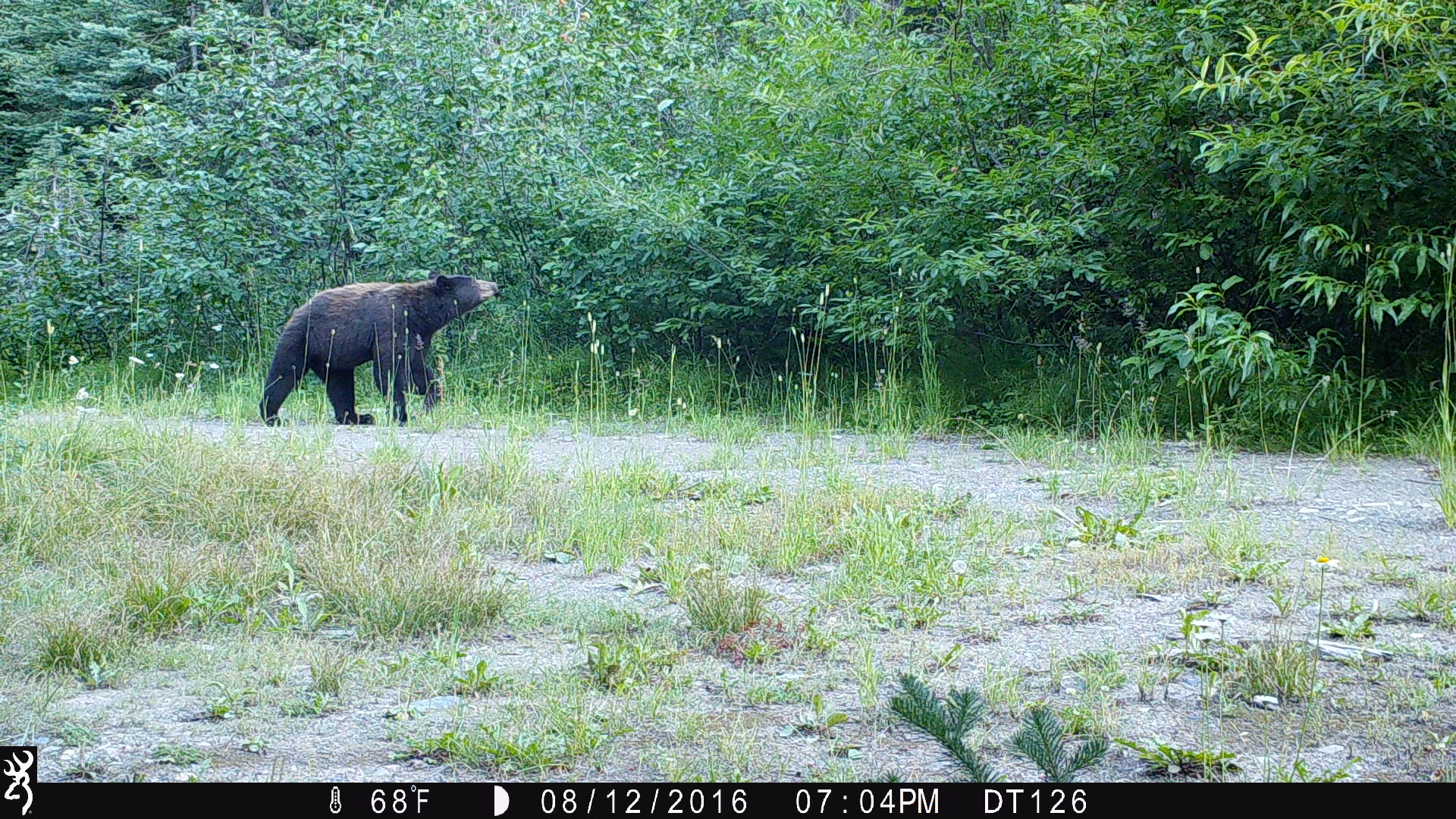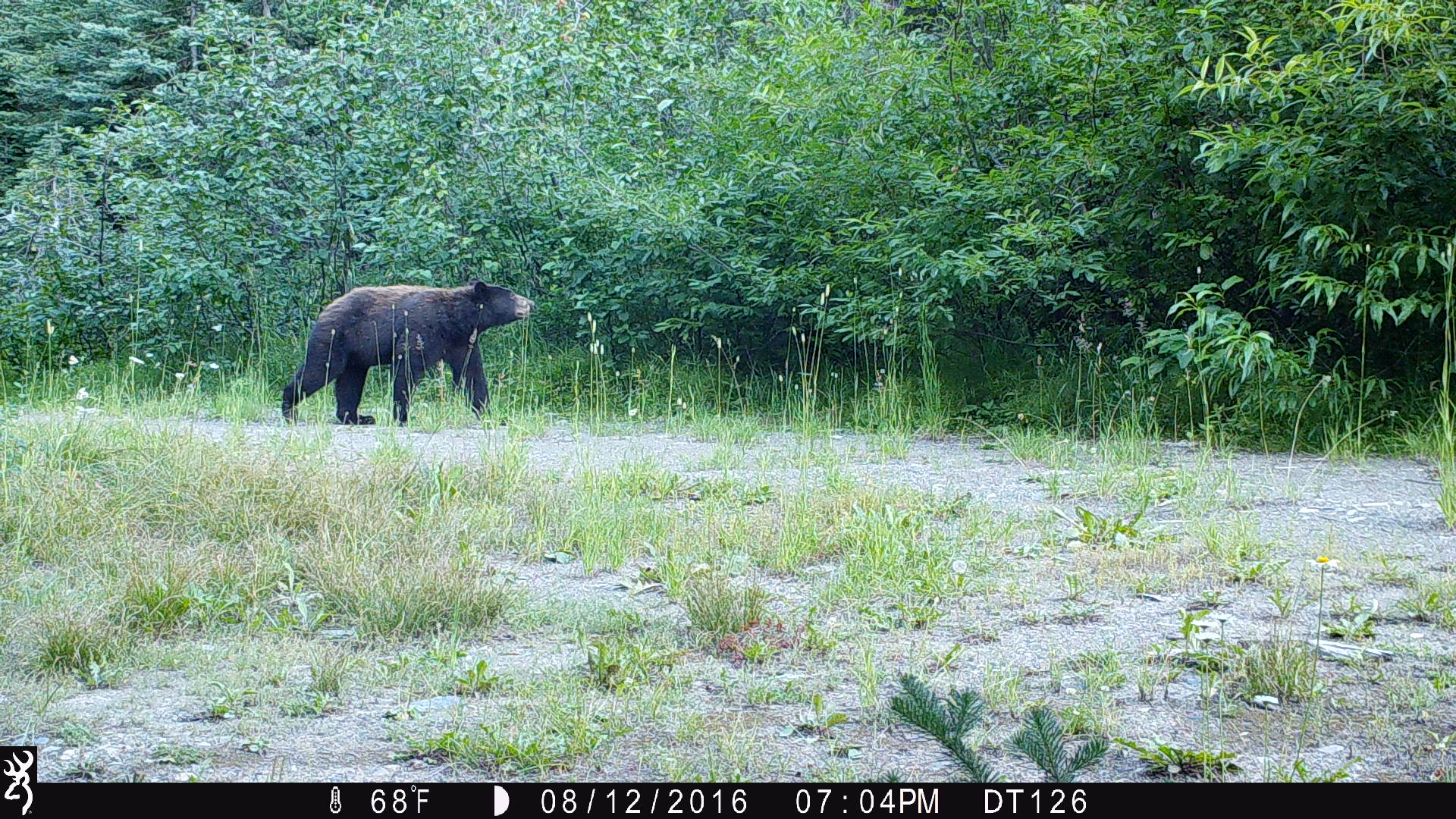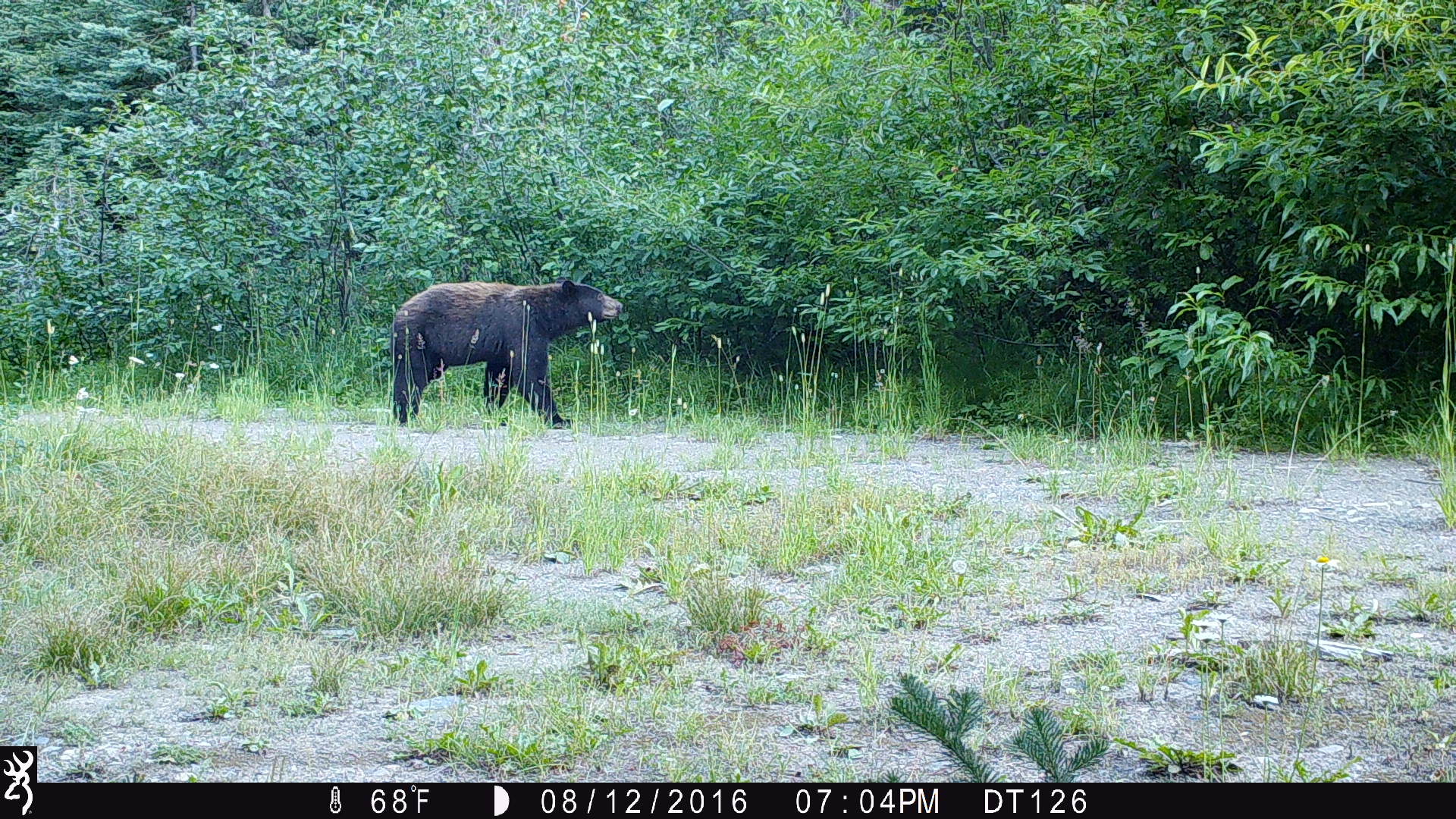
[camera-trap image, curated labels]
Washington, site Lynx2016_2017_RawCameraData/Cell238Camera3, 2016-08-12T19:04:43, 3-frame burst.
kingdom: Animalia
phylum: Chordata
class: Mammalia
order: Carnivora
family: Ursidae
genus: Ursus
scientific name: Ursus americanus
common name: american black bear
Ursus americanus (american black bear). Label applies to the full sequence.